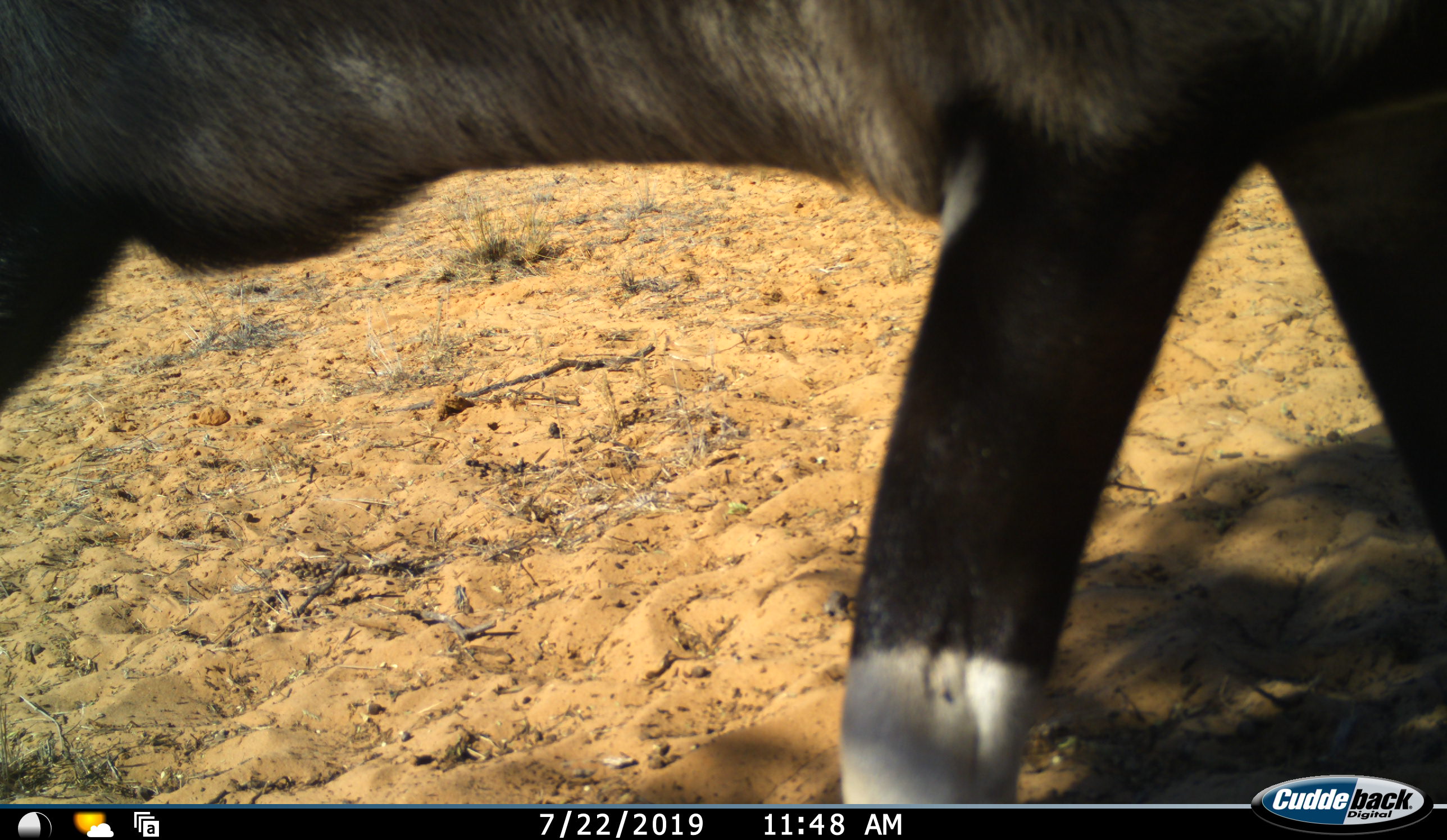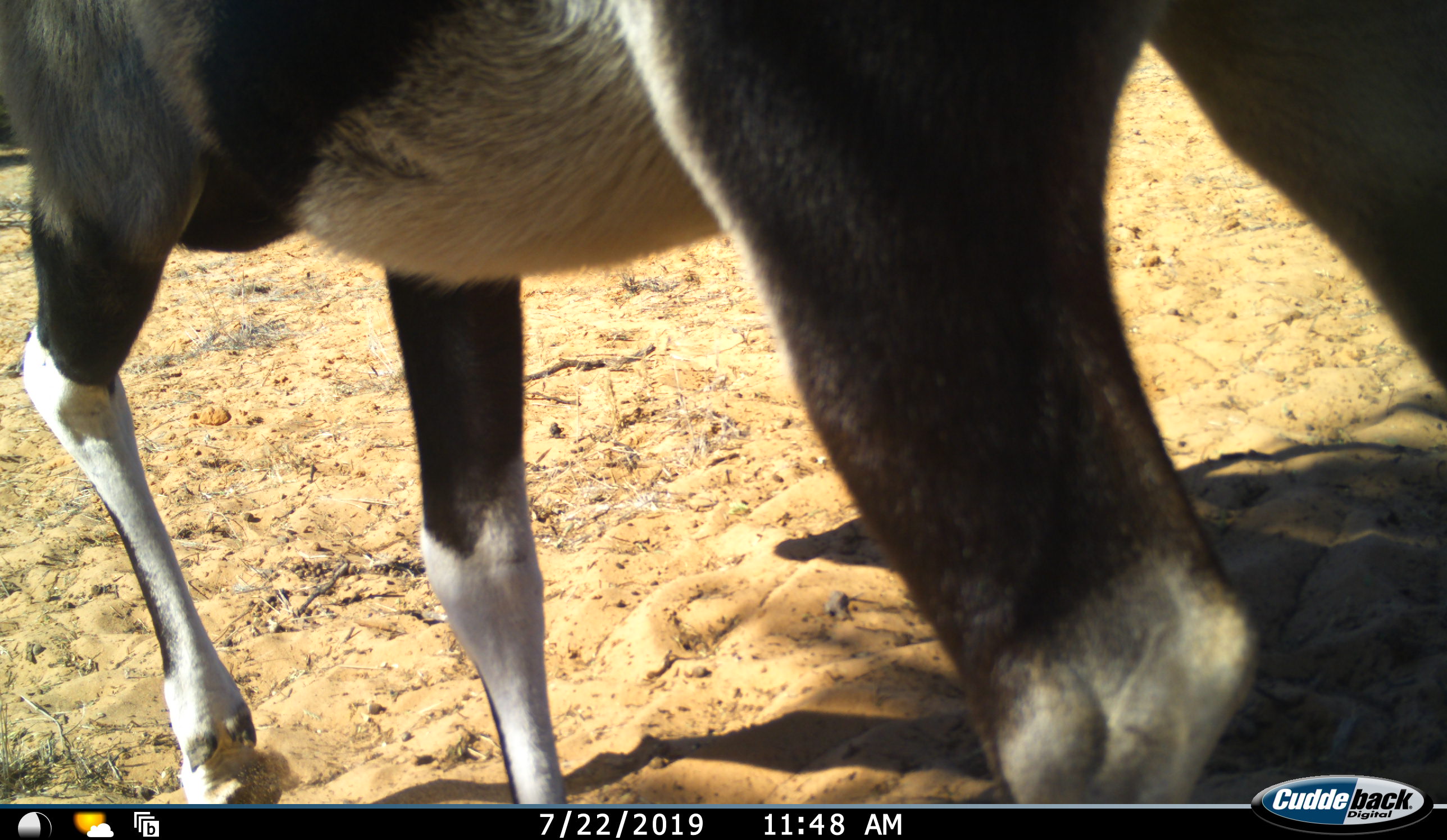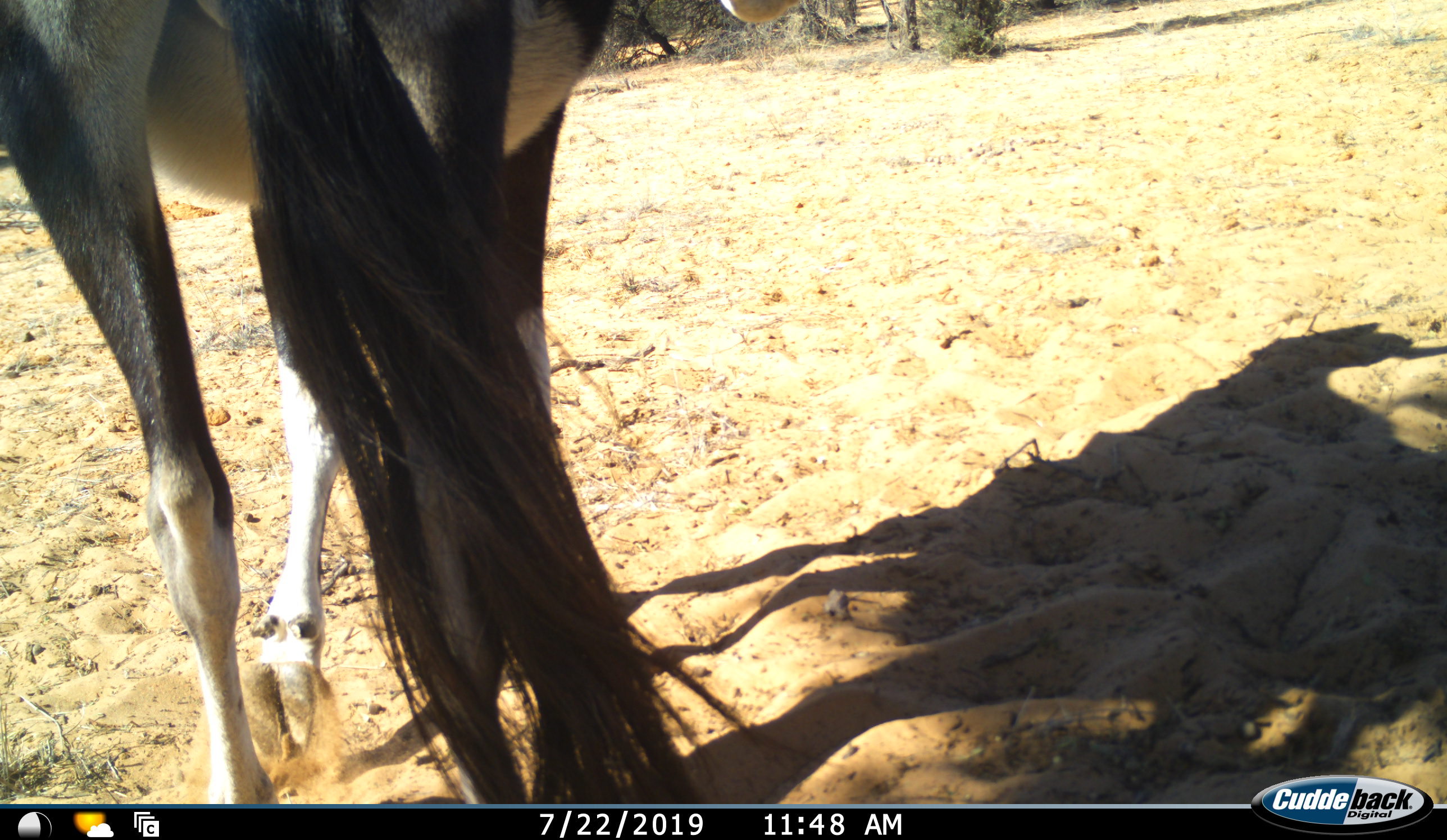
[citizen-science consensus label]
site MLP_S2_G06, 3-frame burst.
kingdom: Animalia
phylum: Chordata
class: Mammalia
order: Artiodactyla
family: Bovidae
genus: Oryx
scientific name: Oryx gazella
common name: gemsbok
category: oryx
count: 1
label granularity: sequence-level